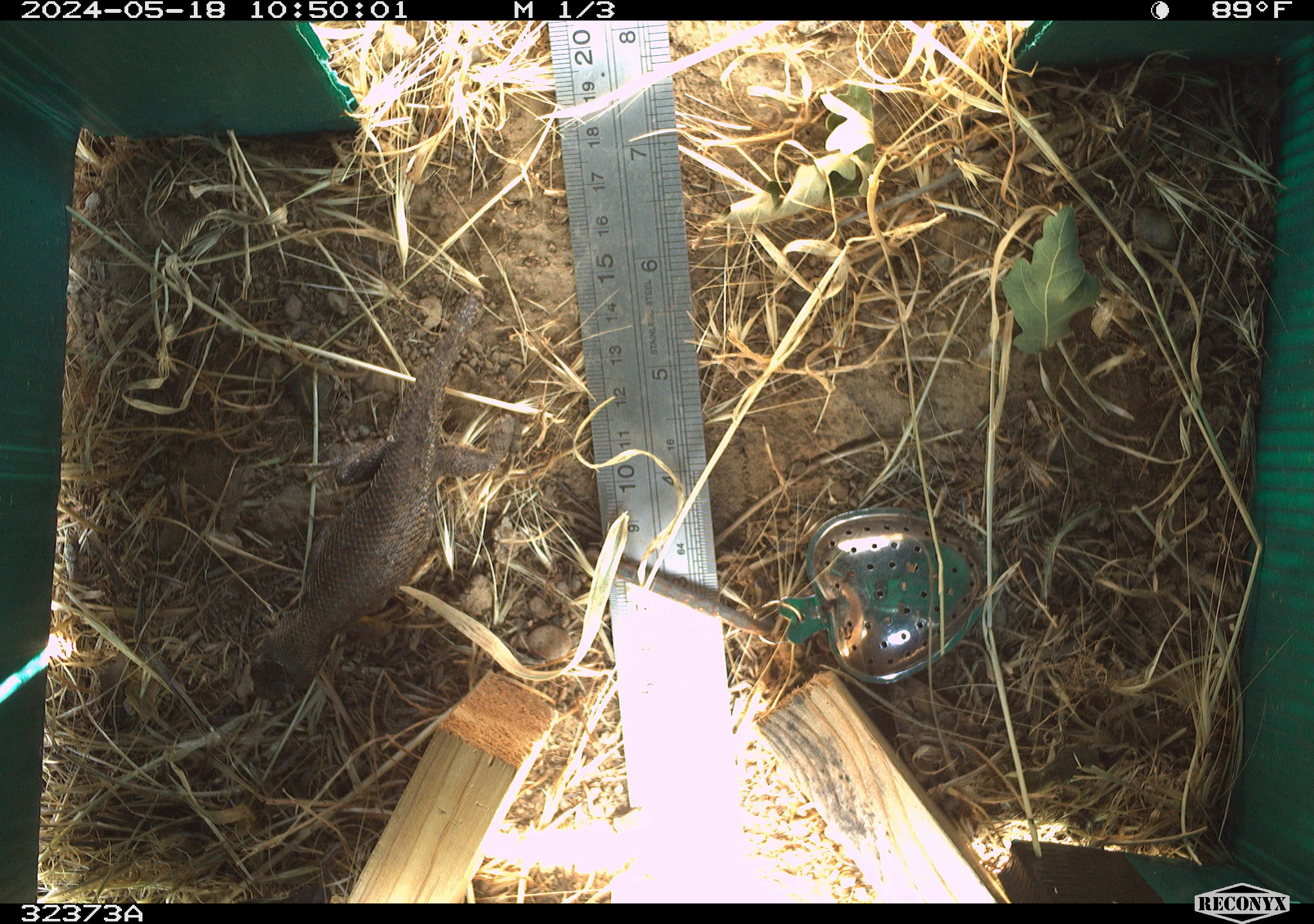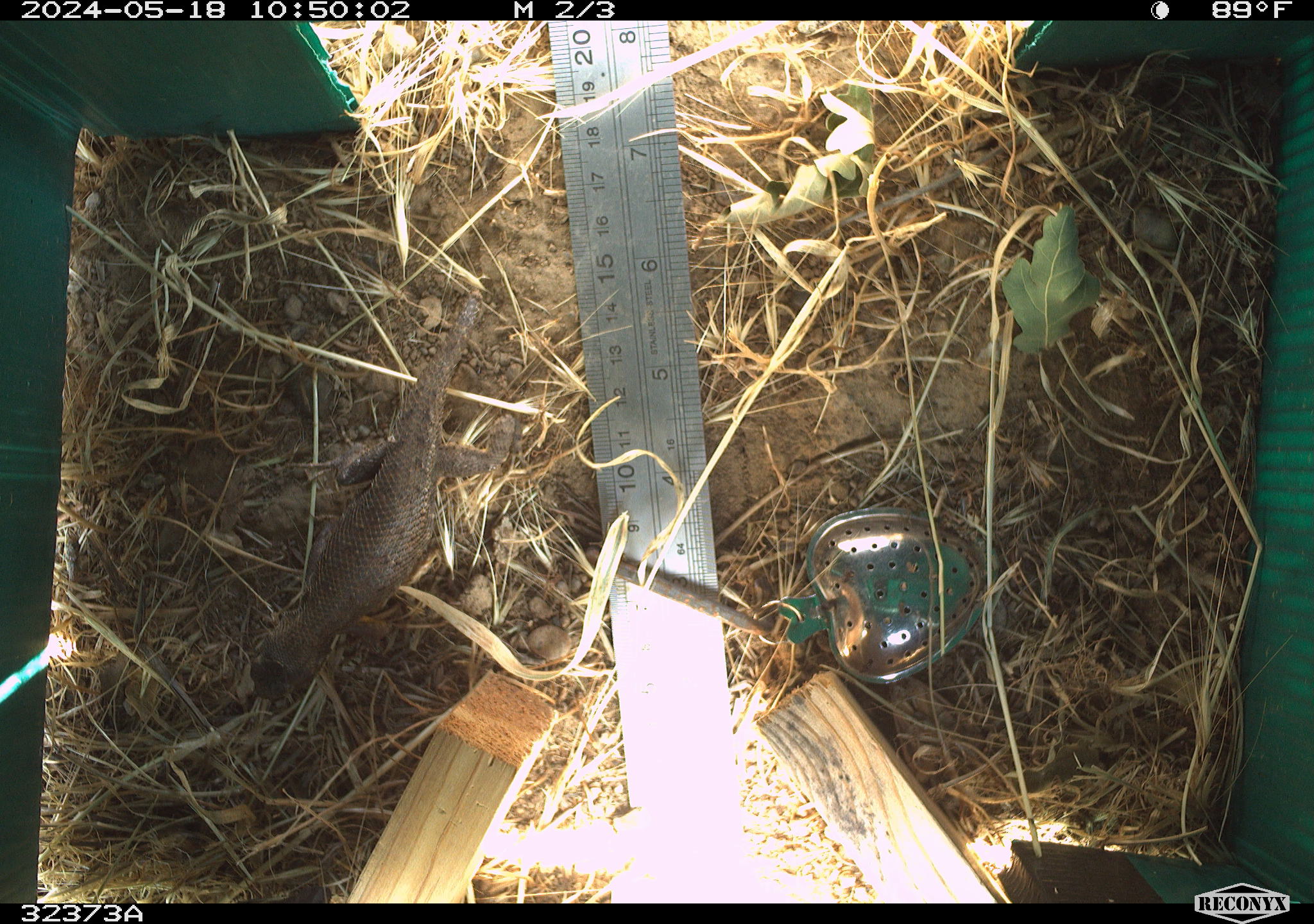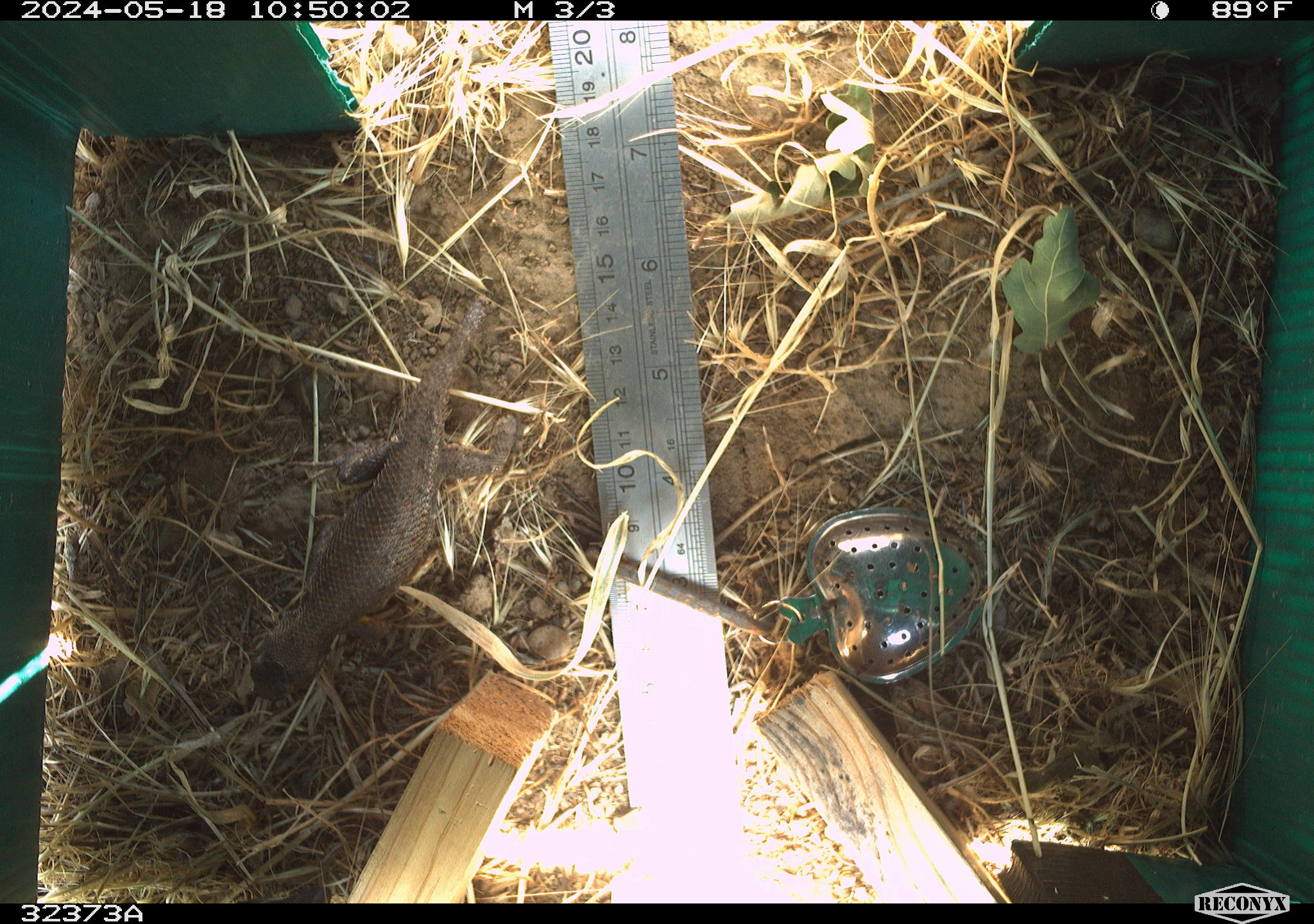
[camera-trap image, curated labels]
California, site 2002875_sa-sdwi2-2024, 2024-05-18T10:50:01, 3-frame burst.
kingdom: Animalia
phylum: Chordata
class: Reptilia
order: Squamata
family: Phrynosomatidae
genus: Sceloporus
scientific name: Sceloporus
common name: spiny lizards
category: sceloporus species